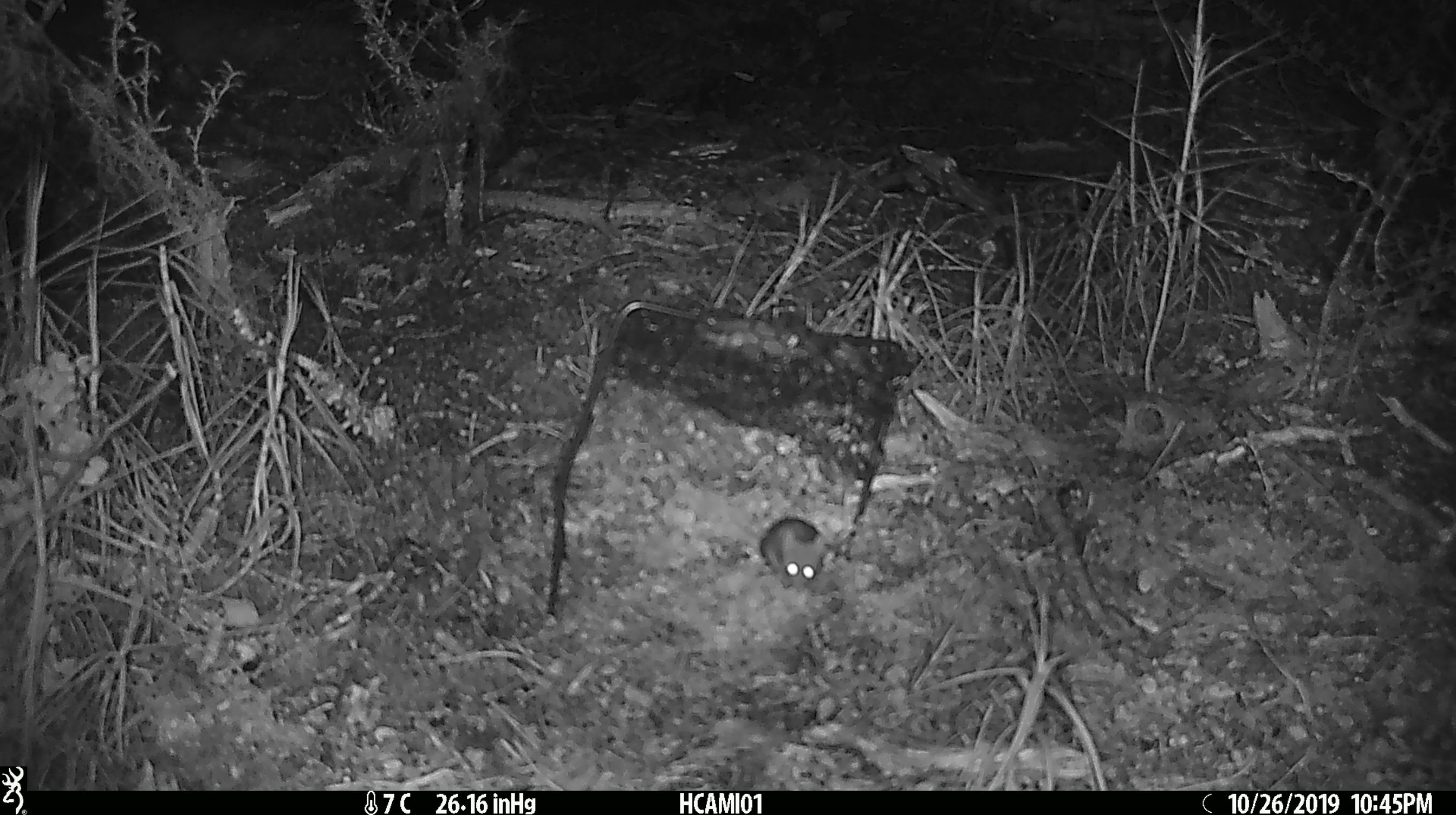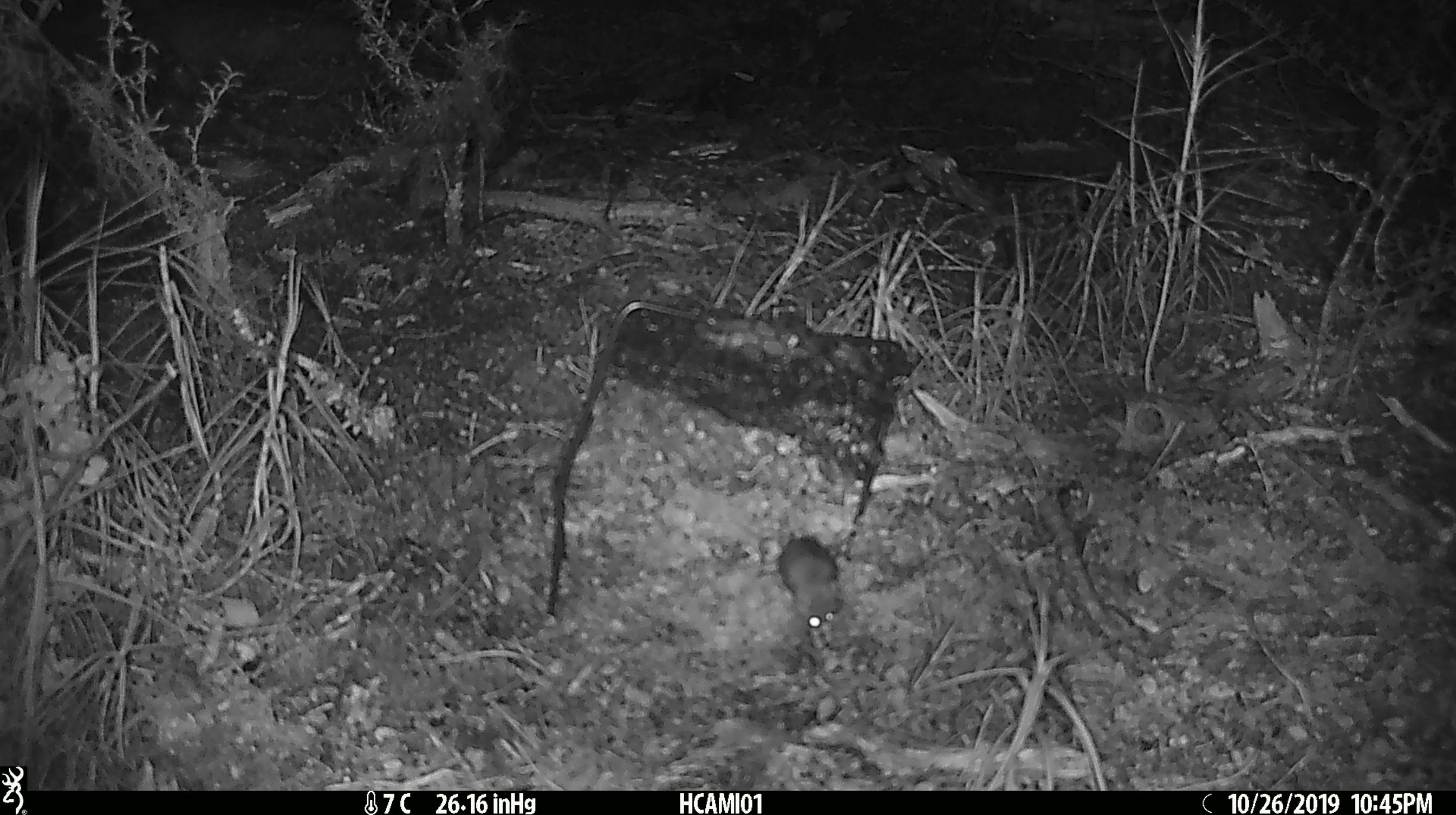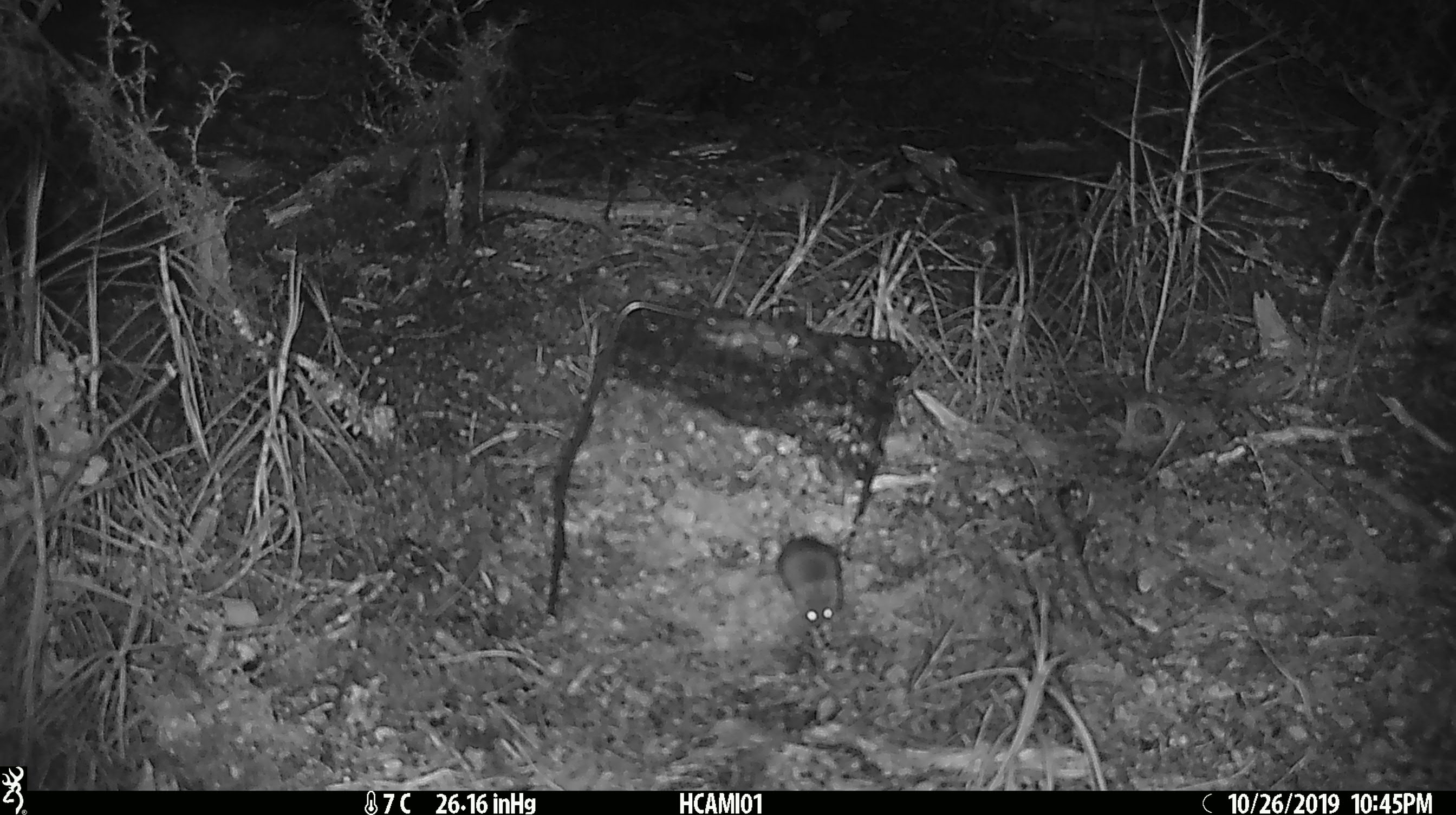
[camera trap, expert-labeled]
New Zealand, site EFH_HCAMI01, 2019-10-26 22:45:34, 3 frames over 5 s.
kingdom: Animalia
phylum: Chordata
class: Mammalia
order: Rodentia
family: Muridae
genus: Mus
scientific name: Mus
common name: mouse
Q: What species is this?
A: Mouse (Mus).